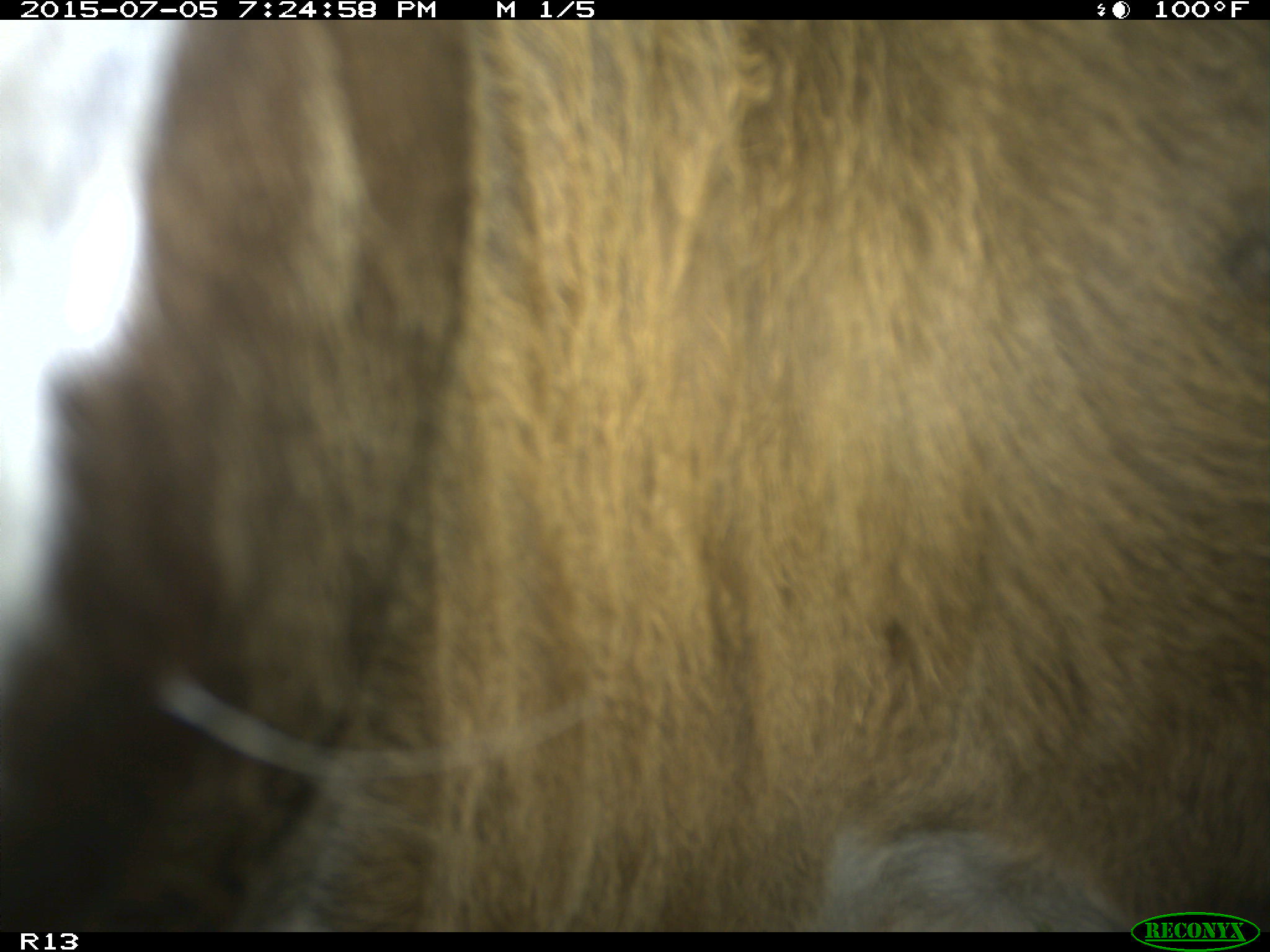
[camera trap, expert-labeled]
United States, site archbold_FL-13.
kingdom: Animalia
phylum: Chordata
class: Mammalia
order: Artiodactyla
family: Bovidae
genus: Bos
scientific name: Bos taurus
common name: domestic cow